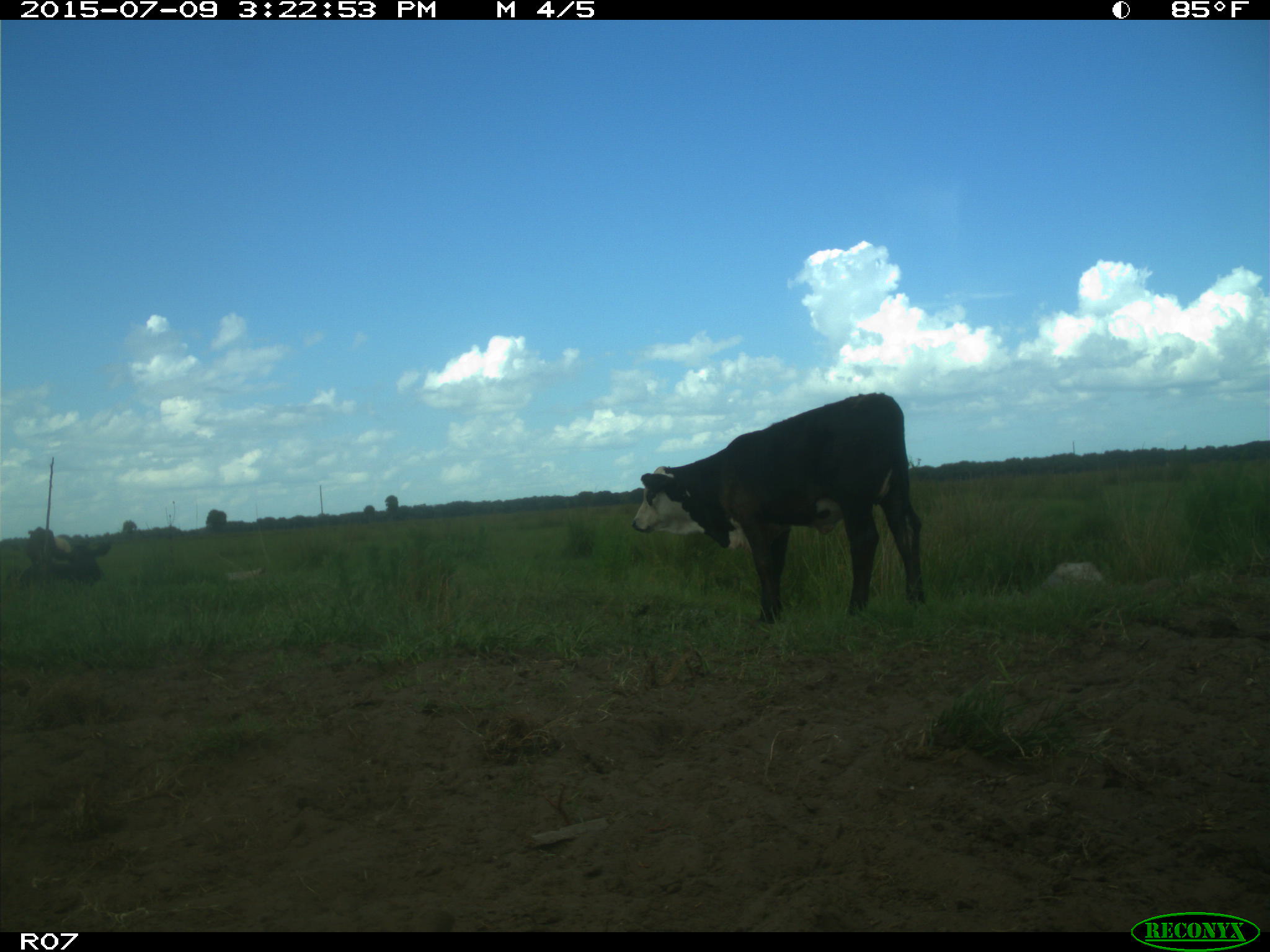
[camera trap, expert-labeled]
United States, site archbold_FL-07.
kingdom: Animalia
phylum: Chordata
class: Mammalia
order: Artiodactyla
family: Bovidae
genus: Bos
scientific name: Bos taurus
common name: domestic cow